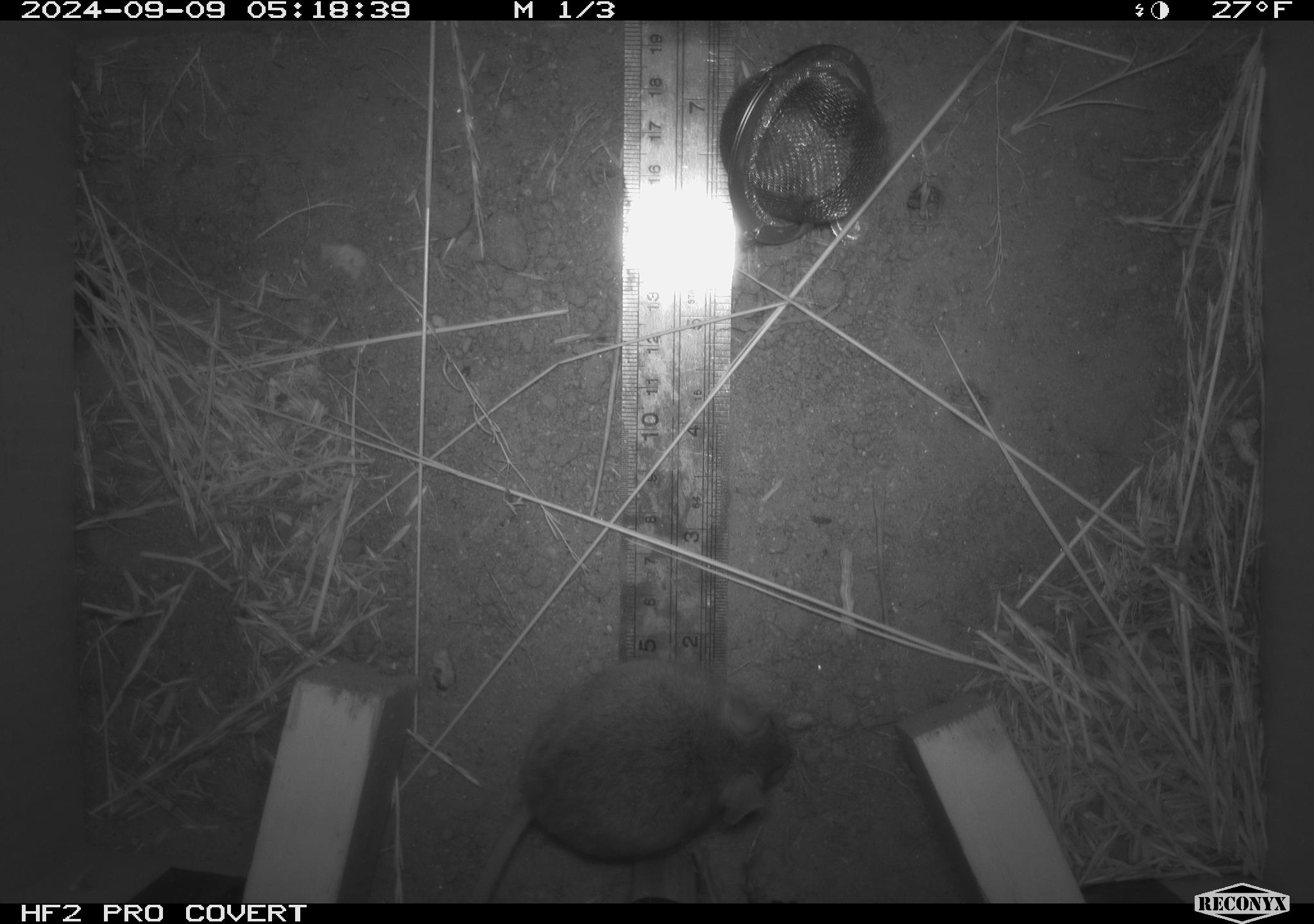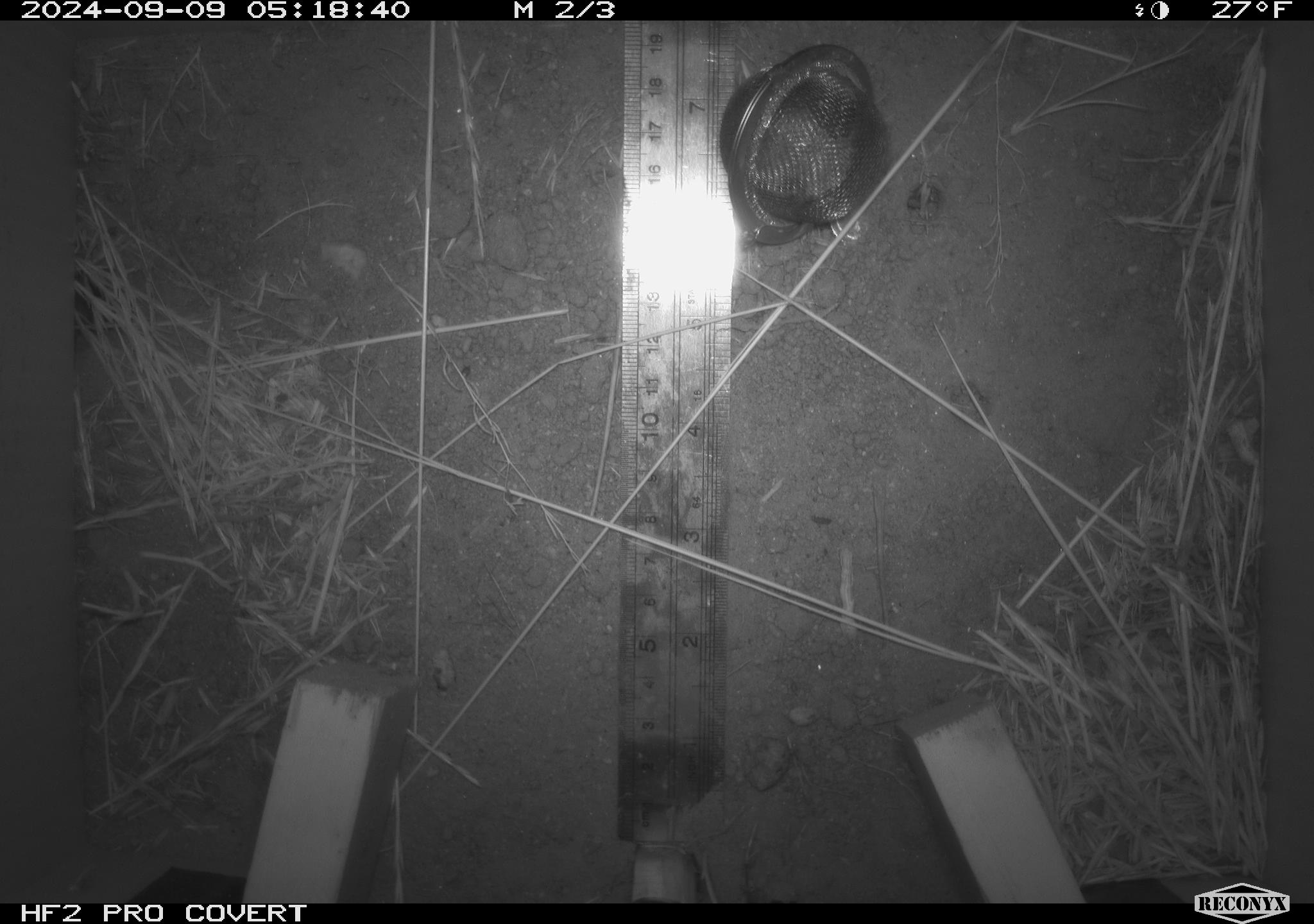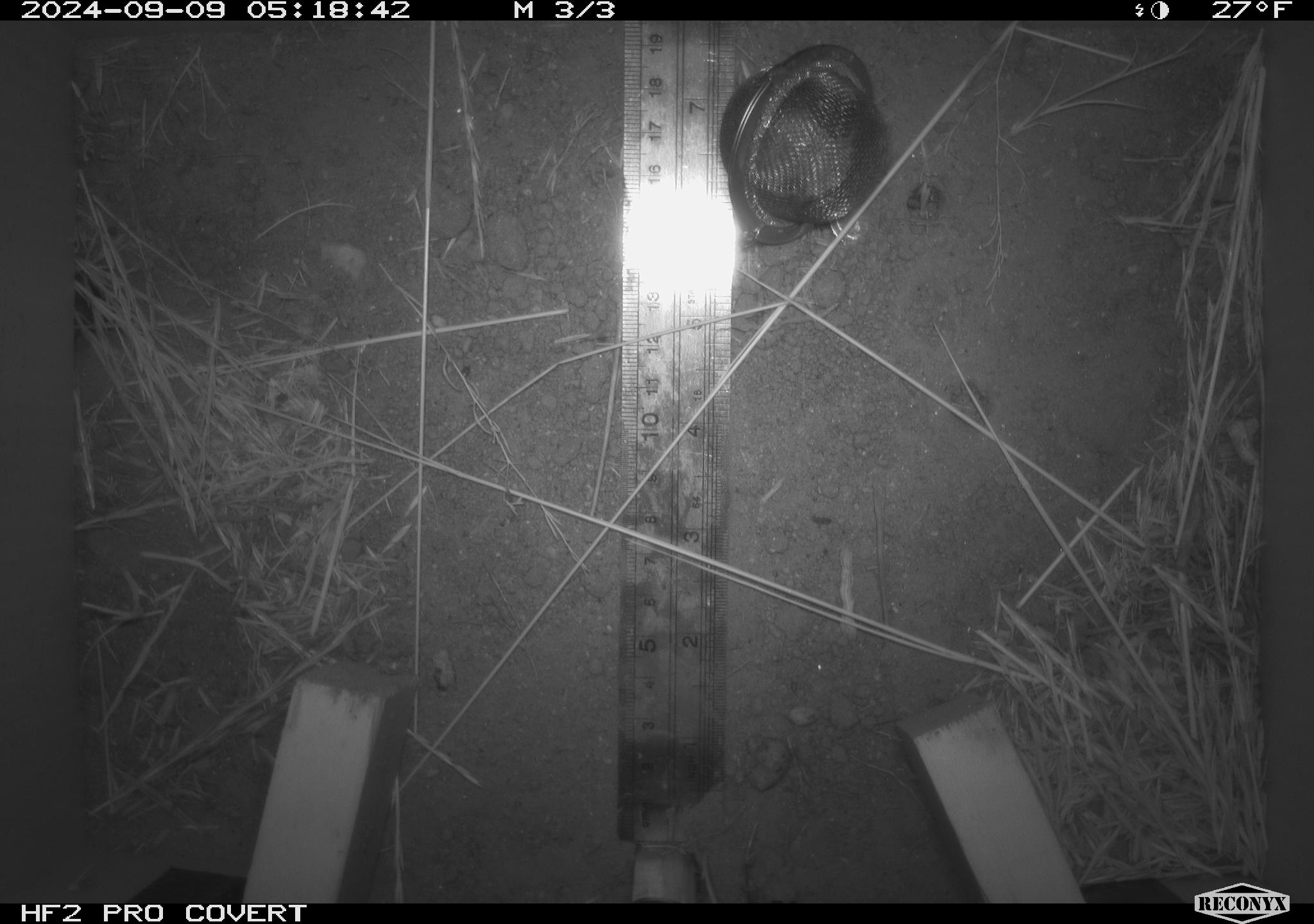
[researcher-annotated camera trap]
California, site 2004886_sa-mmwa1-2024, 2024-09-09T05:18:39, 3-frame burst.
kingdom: Animalia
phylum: Chordata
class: Mammalia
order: Rodentia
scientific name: Rodentia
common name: mouse species